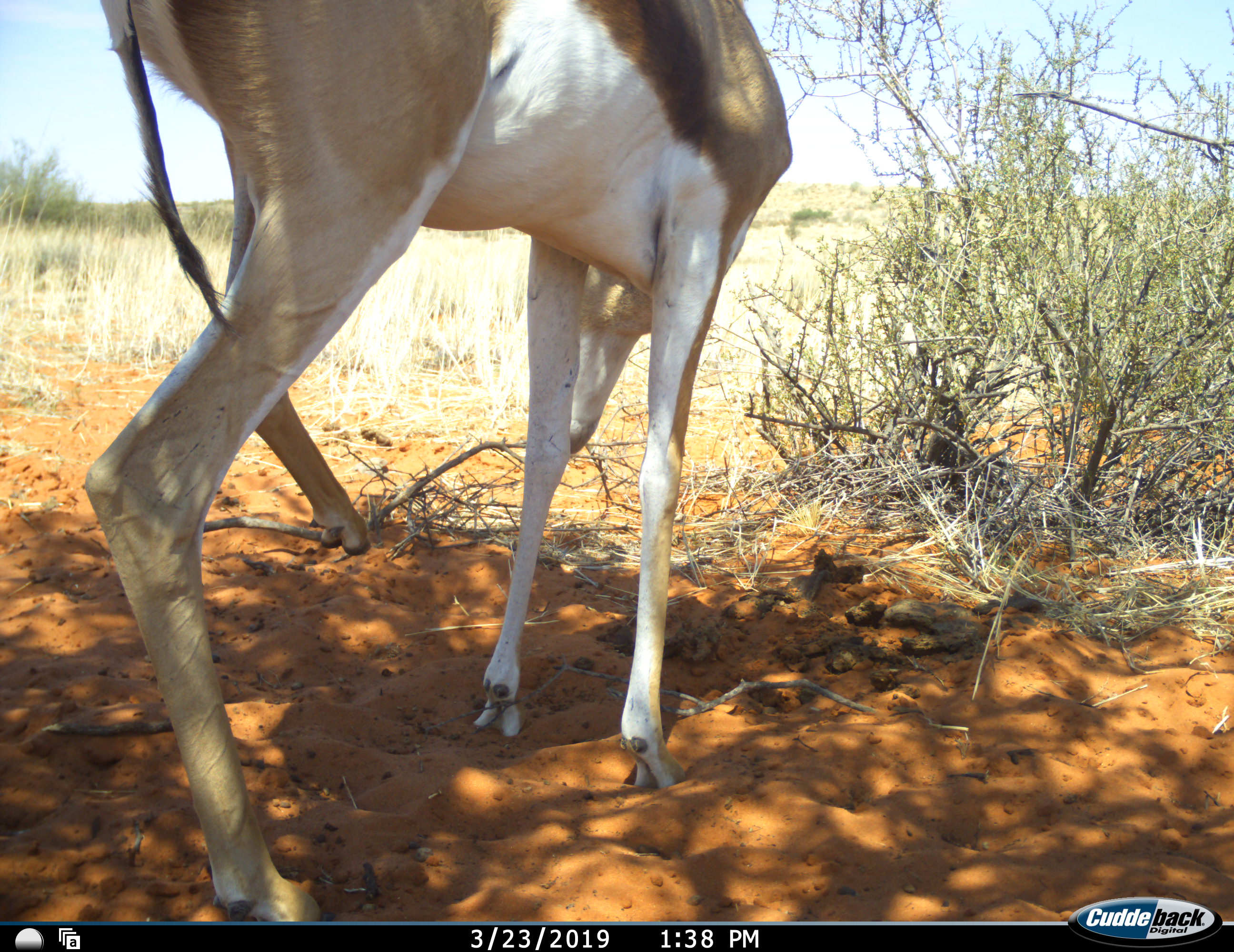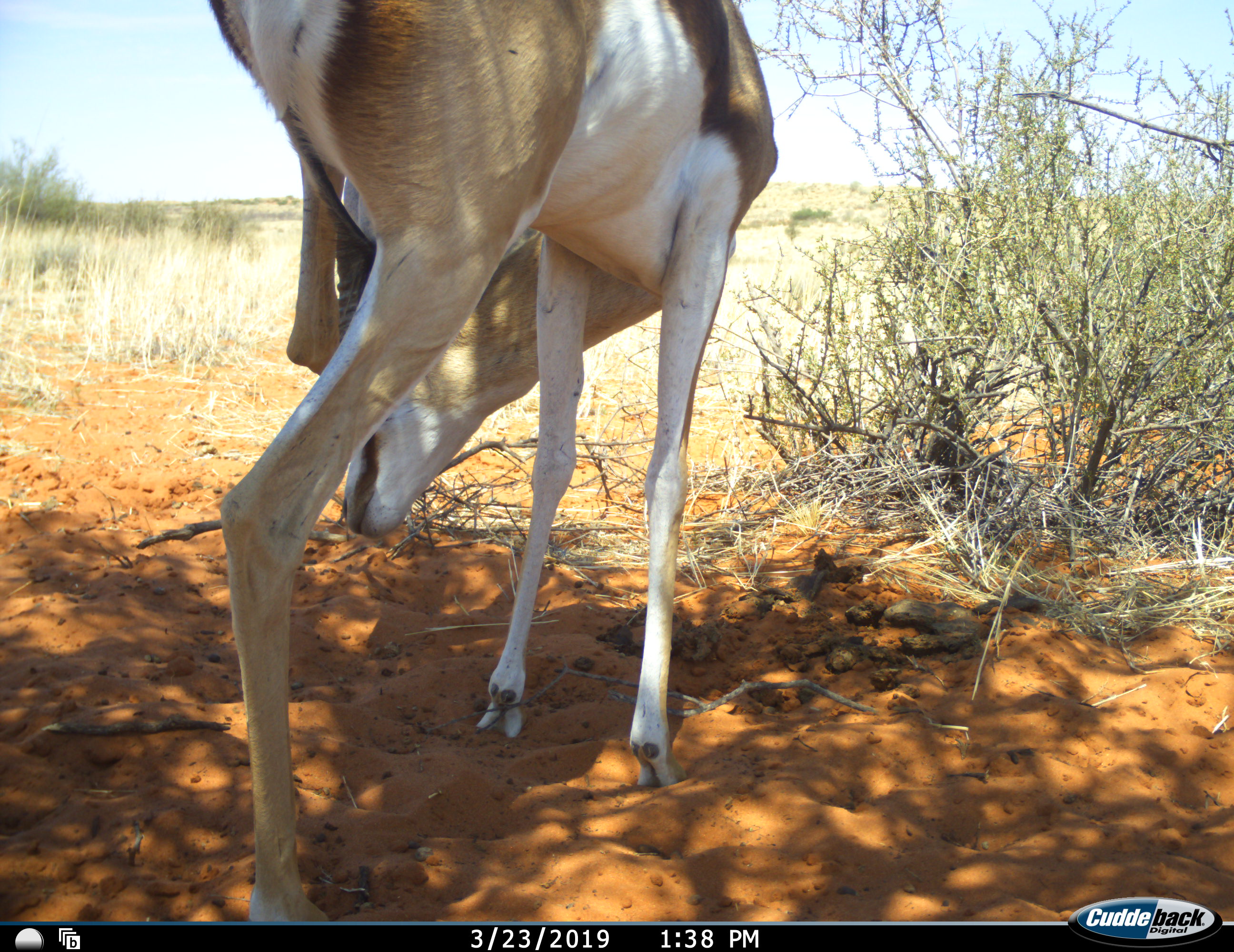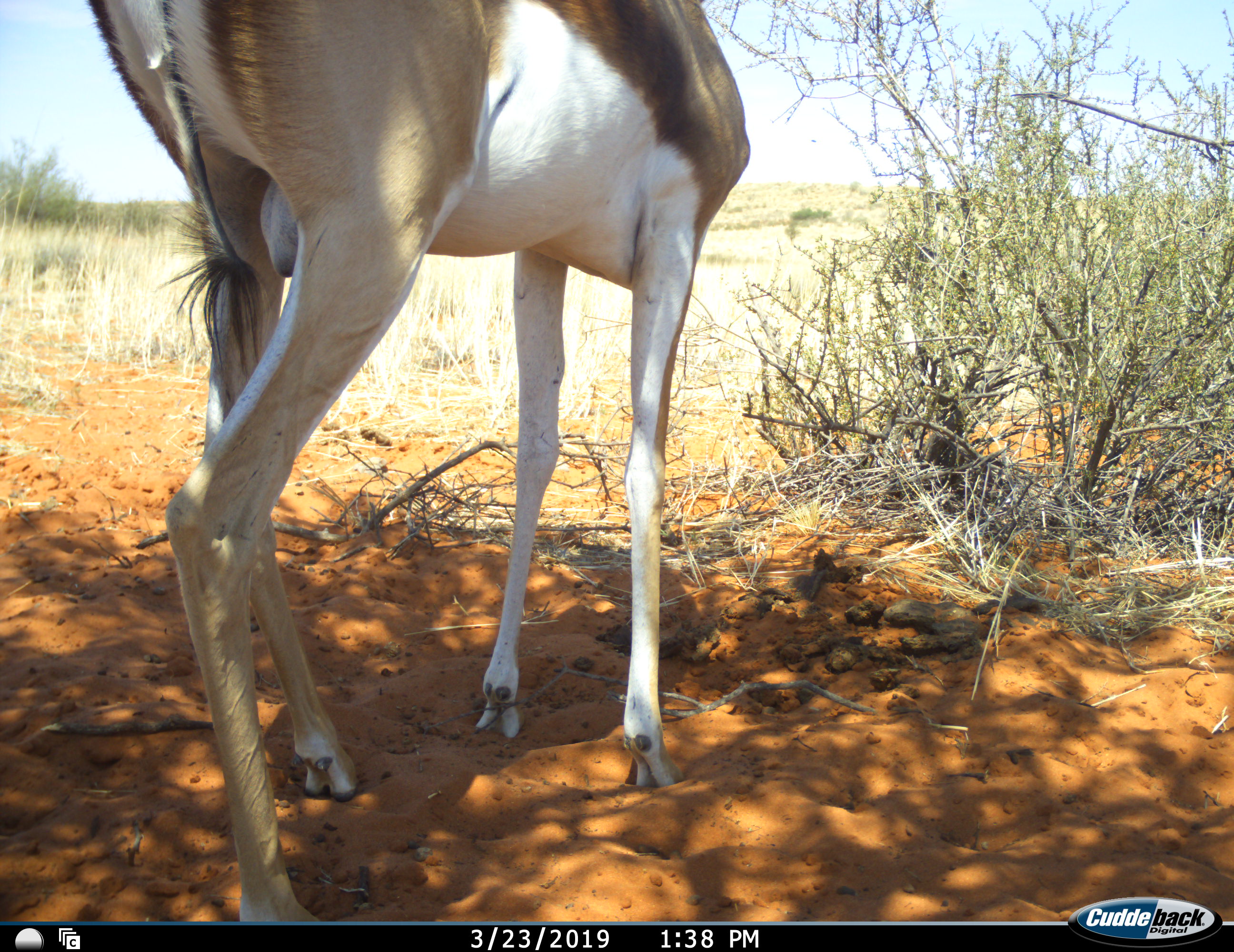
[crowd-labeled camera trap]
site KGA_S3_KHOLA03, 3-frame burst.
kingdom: Animalia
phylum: Chordata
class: Mammalia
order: Artiodactyla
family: Bovidae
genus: Antidorcas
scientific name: Antidorcas marsupialis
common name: springbok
Springbok (Antidorcas marsupialis), count 1. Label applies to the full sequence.